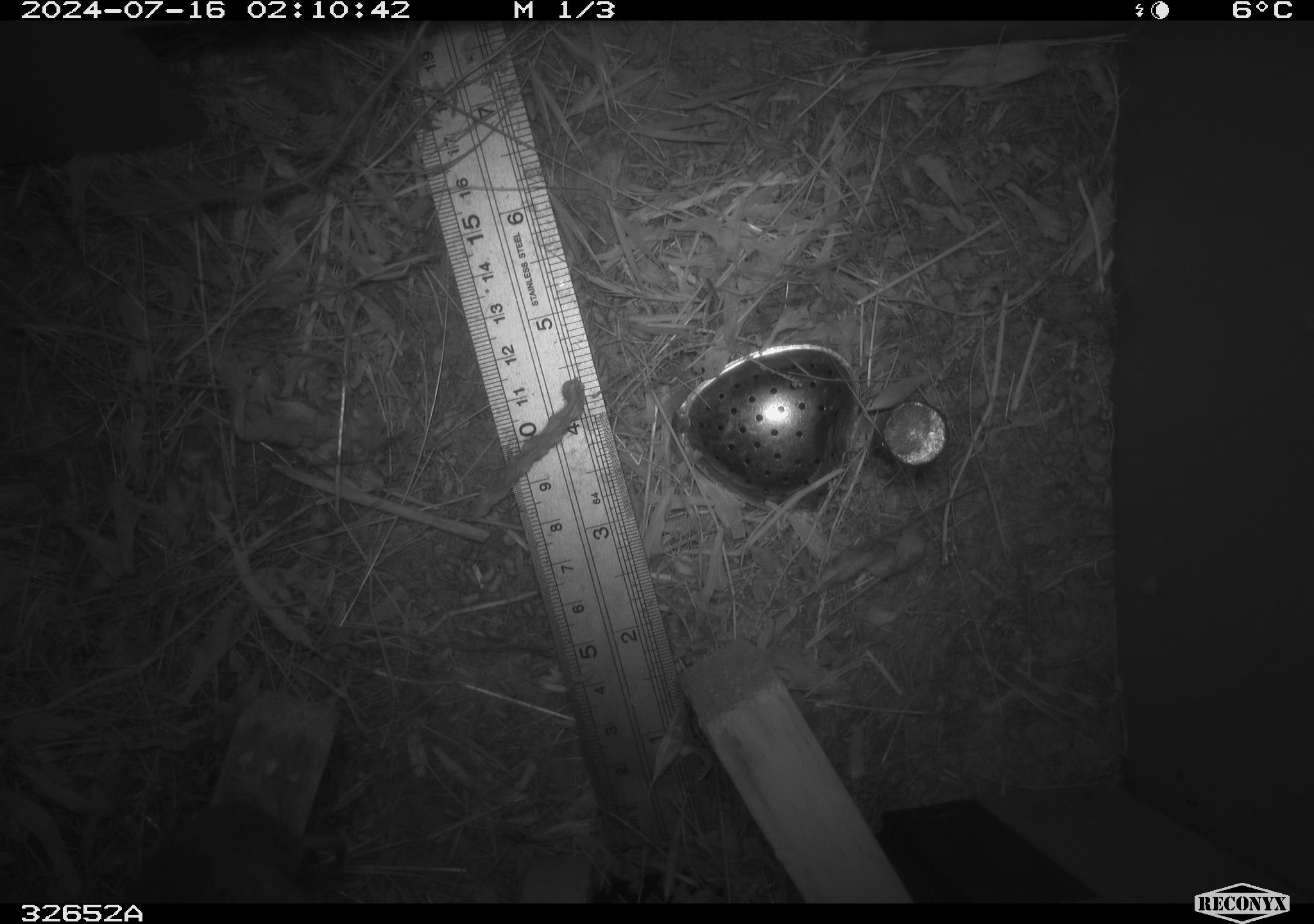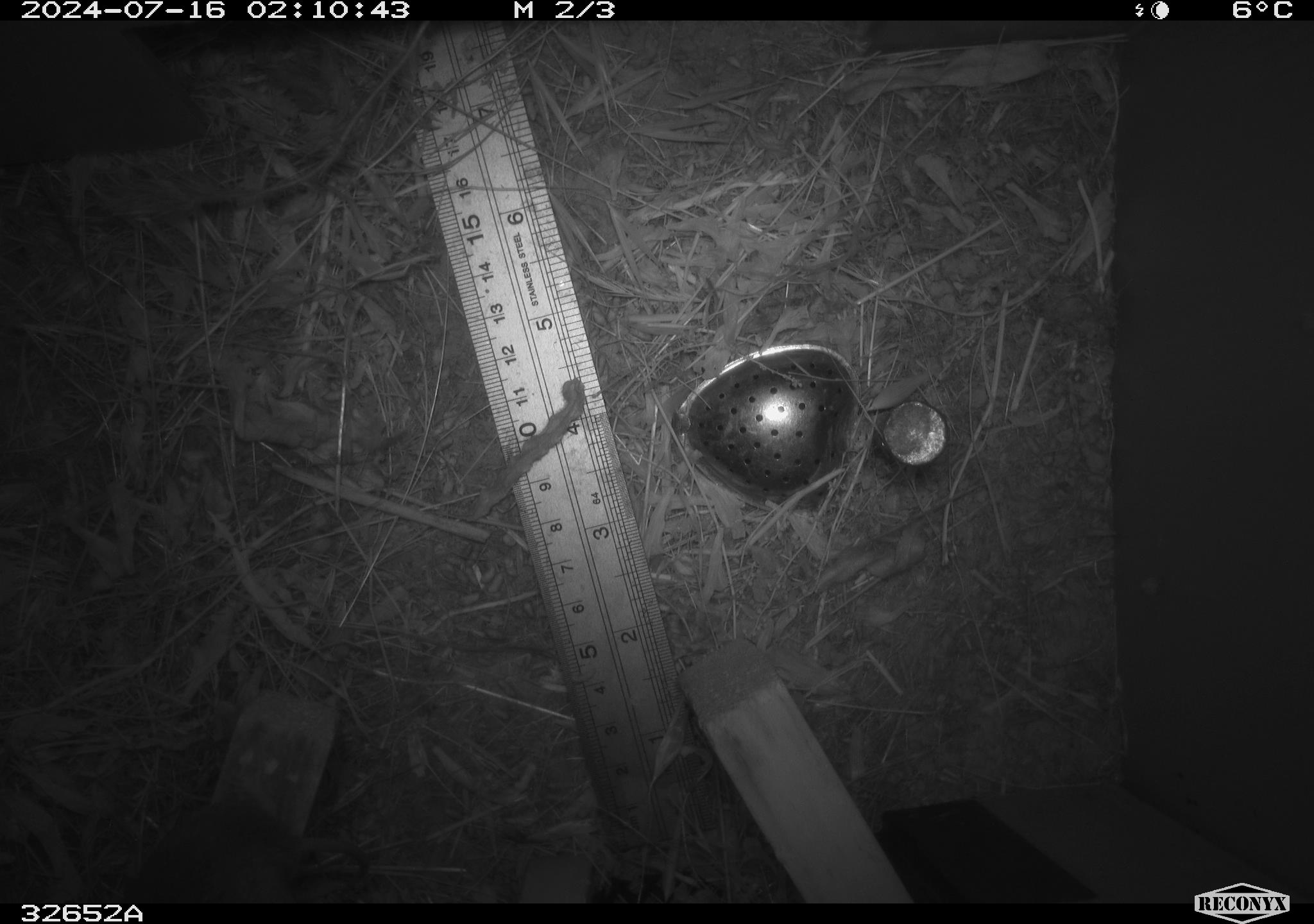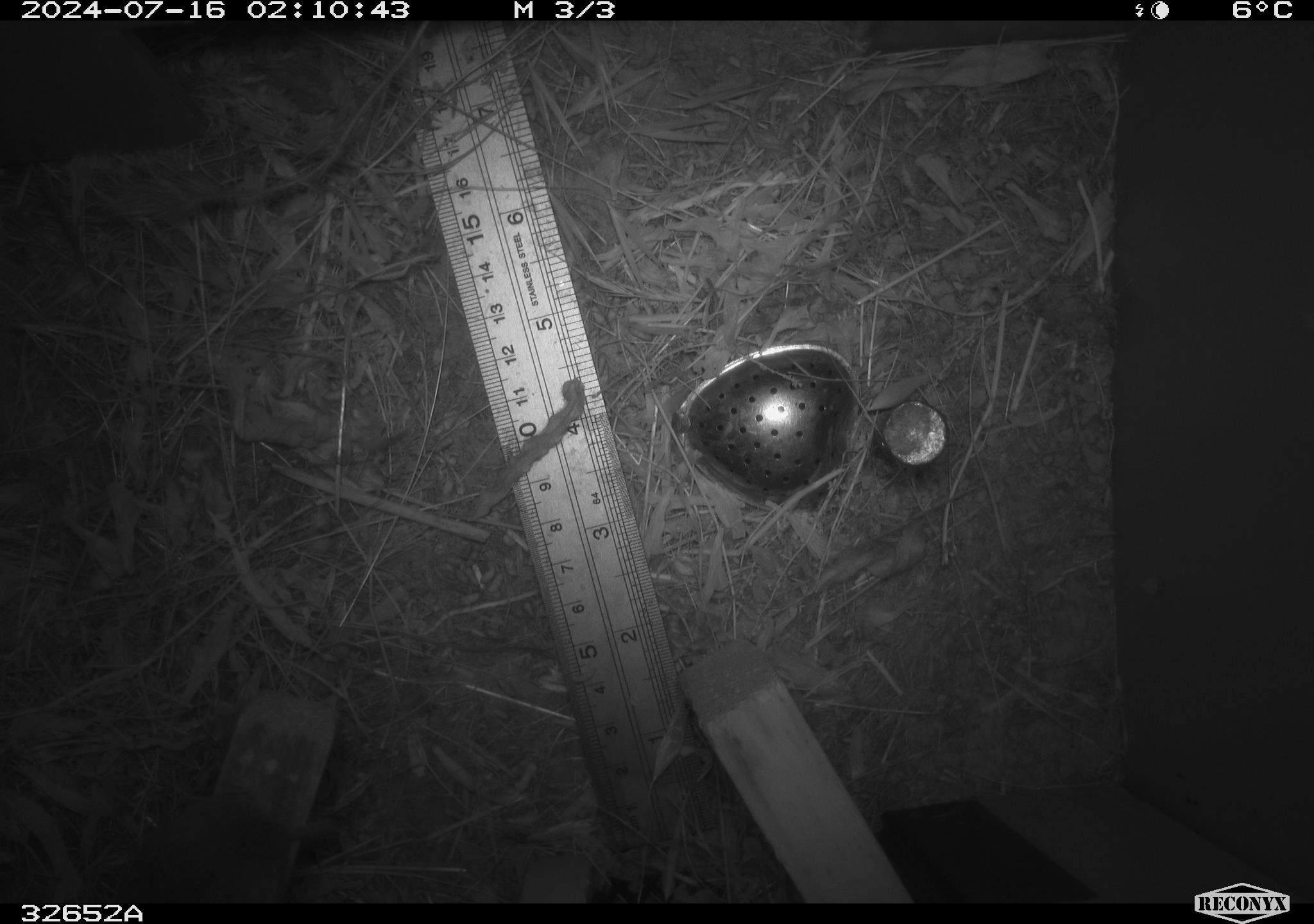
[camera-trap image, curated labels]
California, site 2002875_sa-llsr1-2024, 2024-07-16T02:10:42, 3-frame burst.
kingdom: Animalia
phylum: Chordata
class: Mammalia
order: Rodentia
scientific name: Rodentia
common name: mouse species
Mouse species (Rodentia).